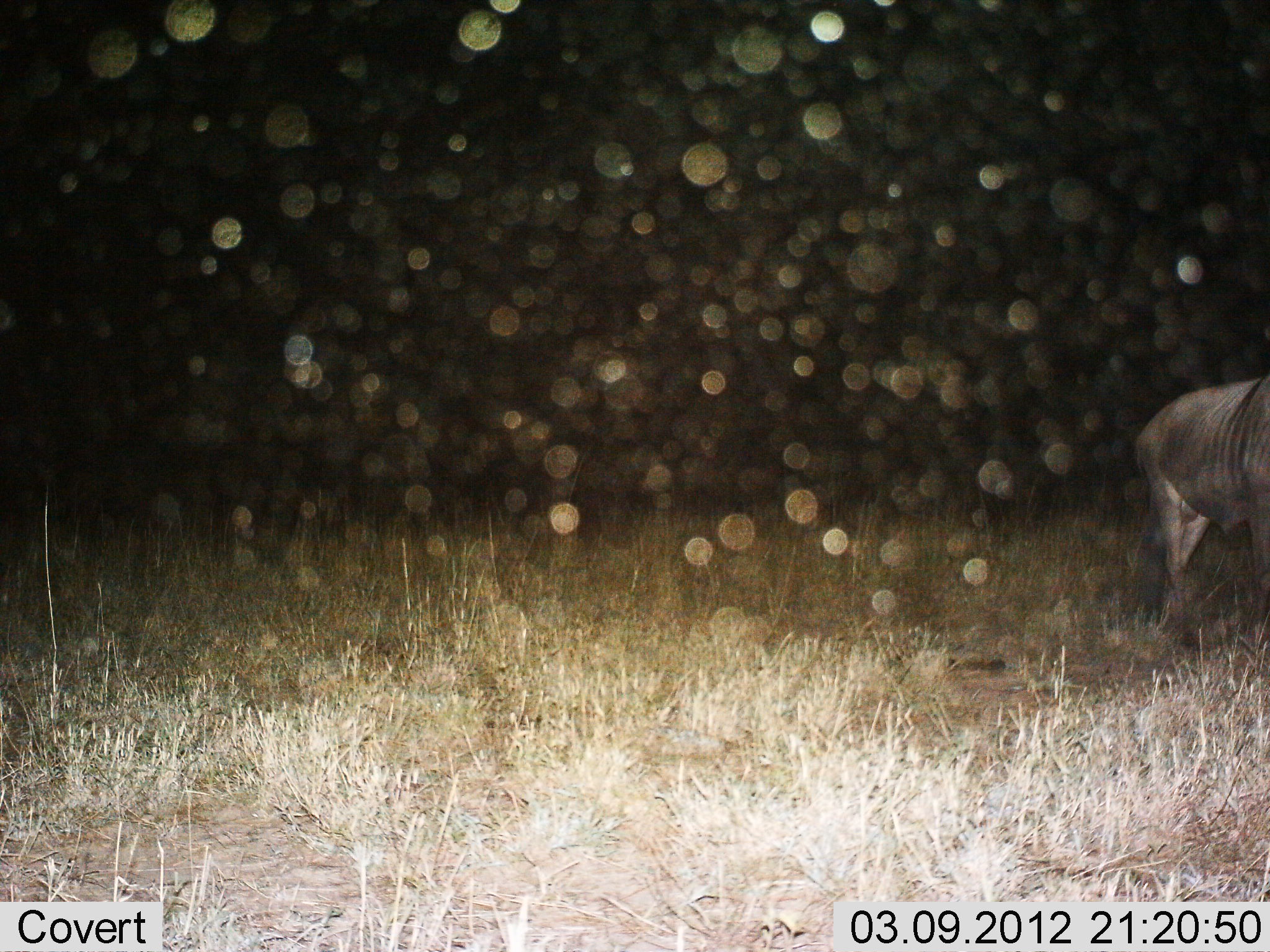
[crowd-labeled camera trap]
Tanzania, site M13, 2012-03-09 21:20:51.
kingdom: Animalia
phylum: Chordata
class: Mammalia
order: Artiodactyla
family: Bovidae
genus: Connochaetes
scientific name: Connochaetes taurinus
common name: blue wildebeest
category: wildebeest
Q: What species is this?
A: Wildebeest (blue wildebeest) (Connochaetes taurinus).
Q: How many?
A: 1.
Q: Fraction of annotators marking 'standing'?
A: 86%.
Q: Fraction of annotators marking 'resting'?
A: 0%.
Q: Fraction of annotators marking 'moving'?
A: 19%.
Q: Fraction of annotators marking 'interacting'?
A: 5%.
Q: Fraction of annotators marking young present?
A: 0%.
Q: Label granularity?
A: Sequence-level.